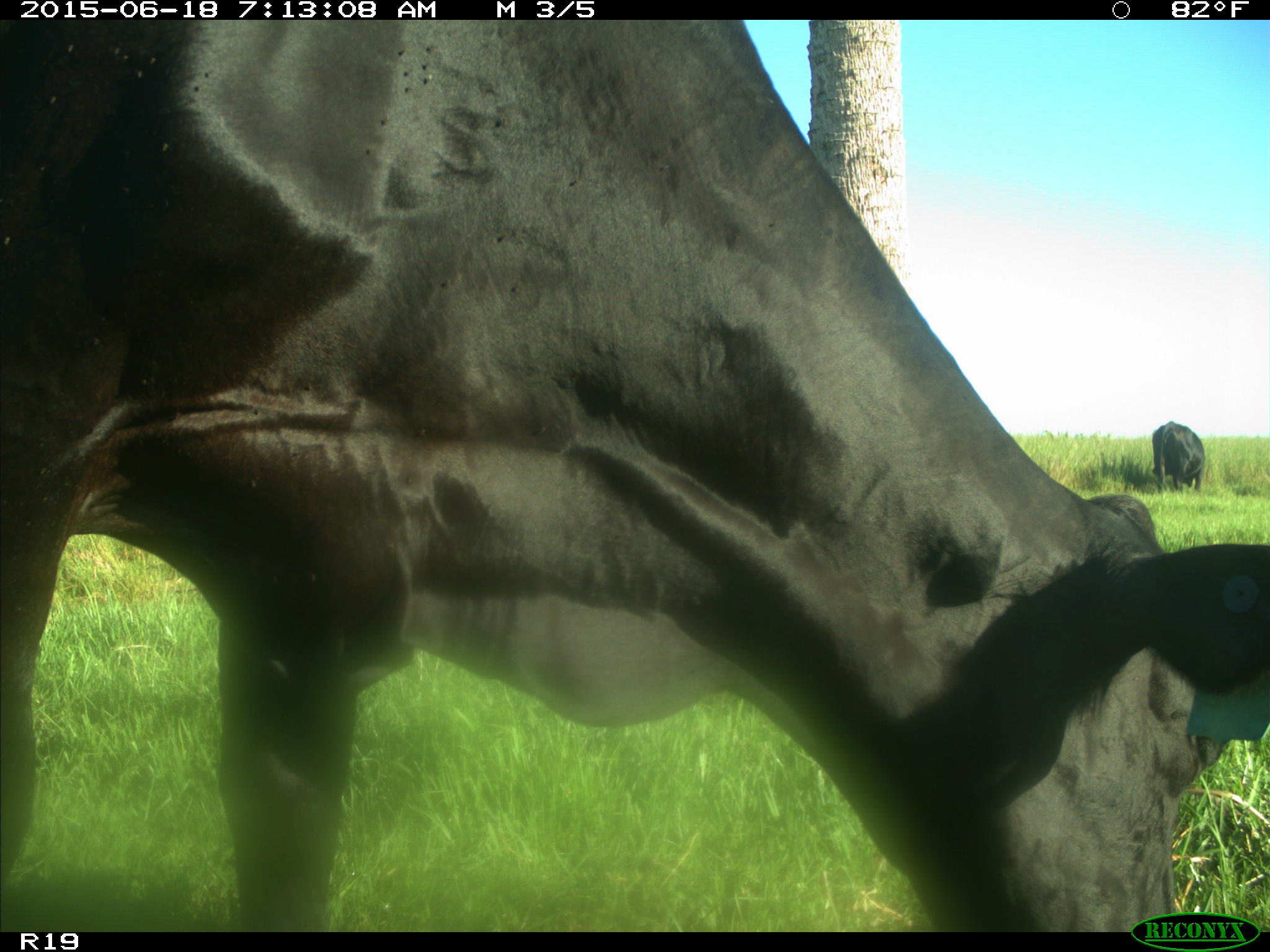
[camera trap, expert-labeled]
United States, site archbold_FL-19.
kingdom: Animalia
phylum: Chordata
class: Mammalia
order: Artiodactyla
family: Bovidae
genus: Bos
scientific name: Bos taurus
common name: domestic cow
Bos taurus (domestic cow).